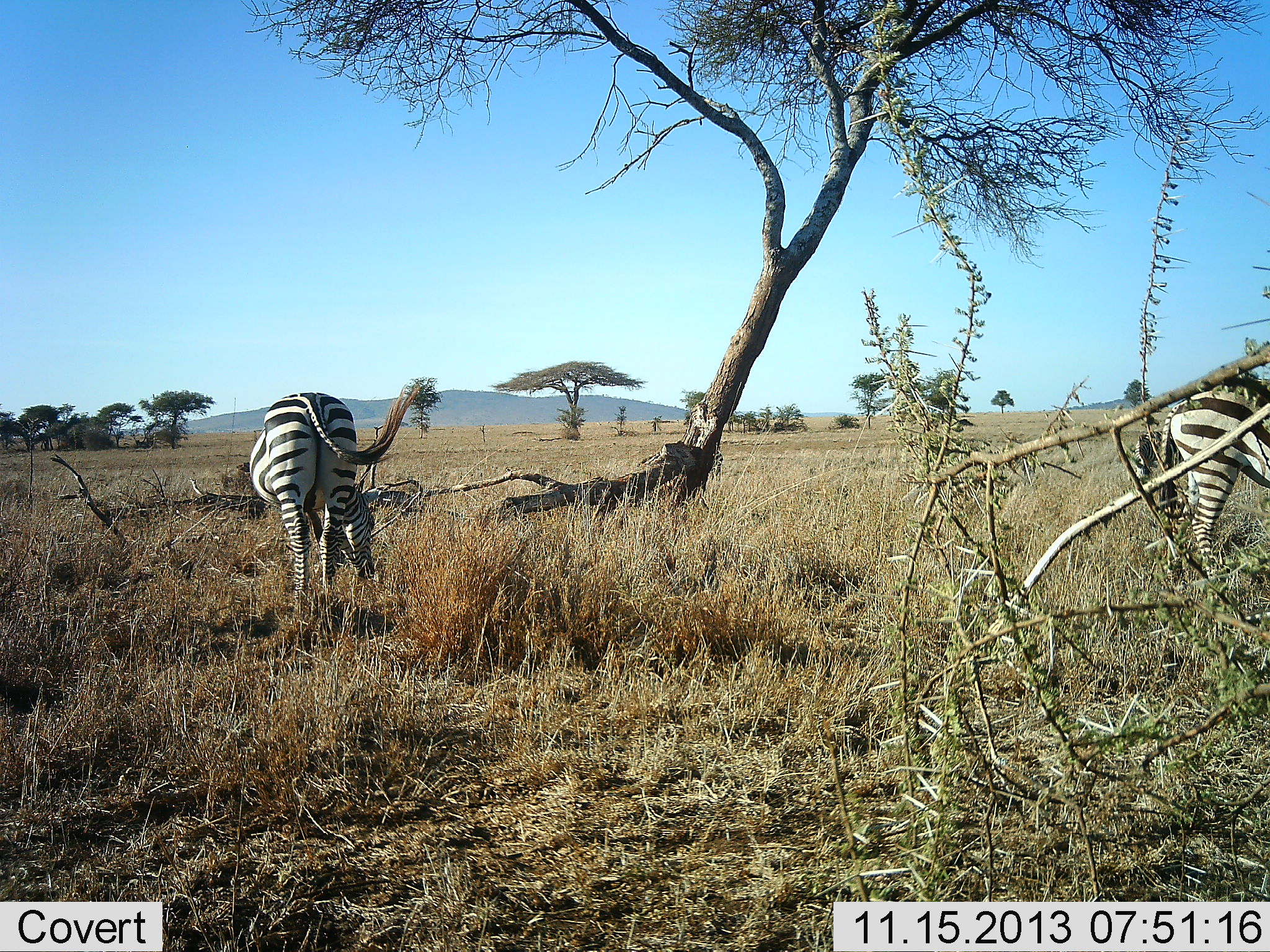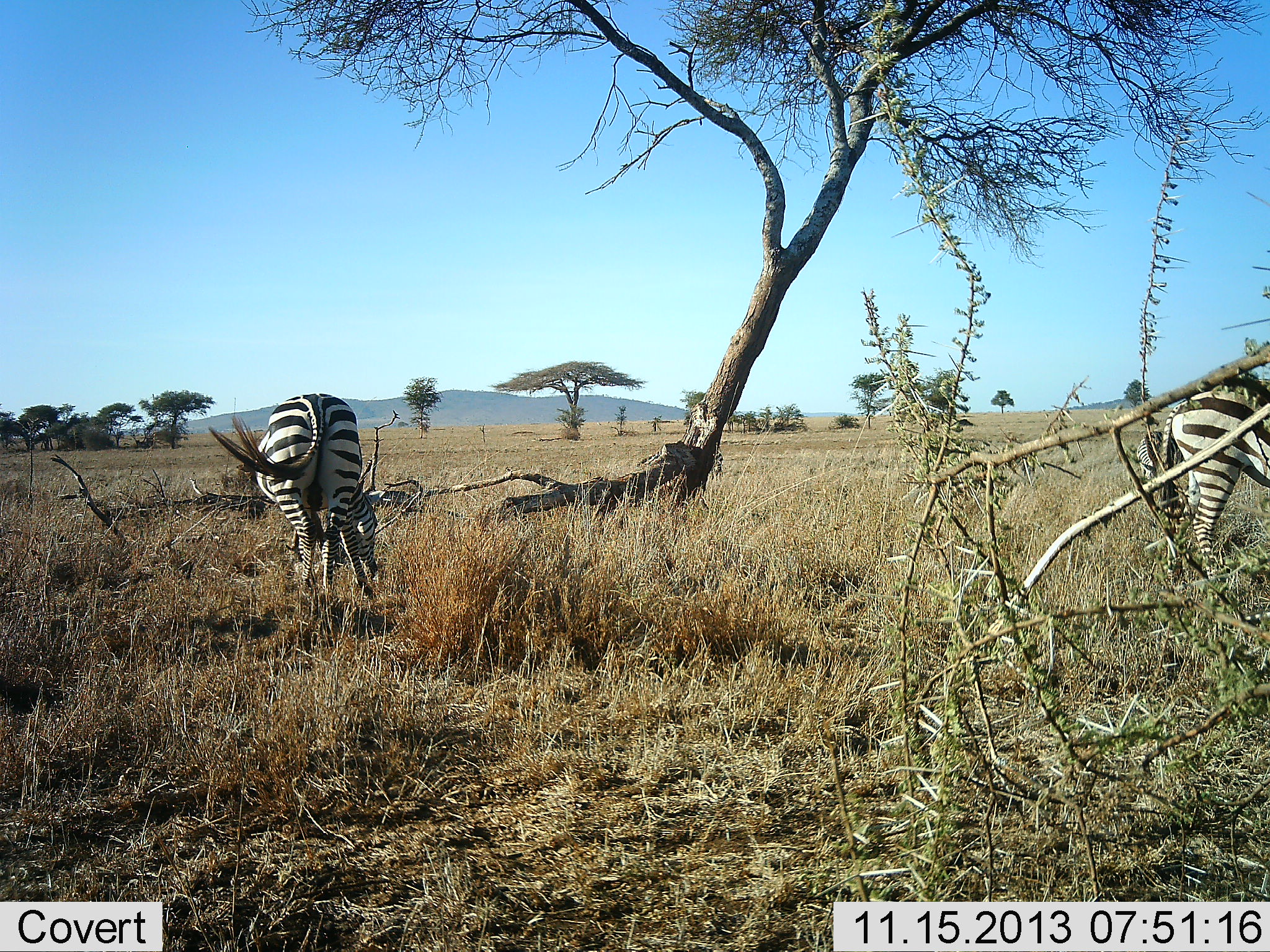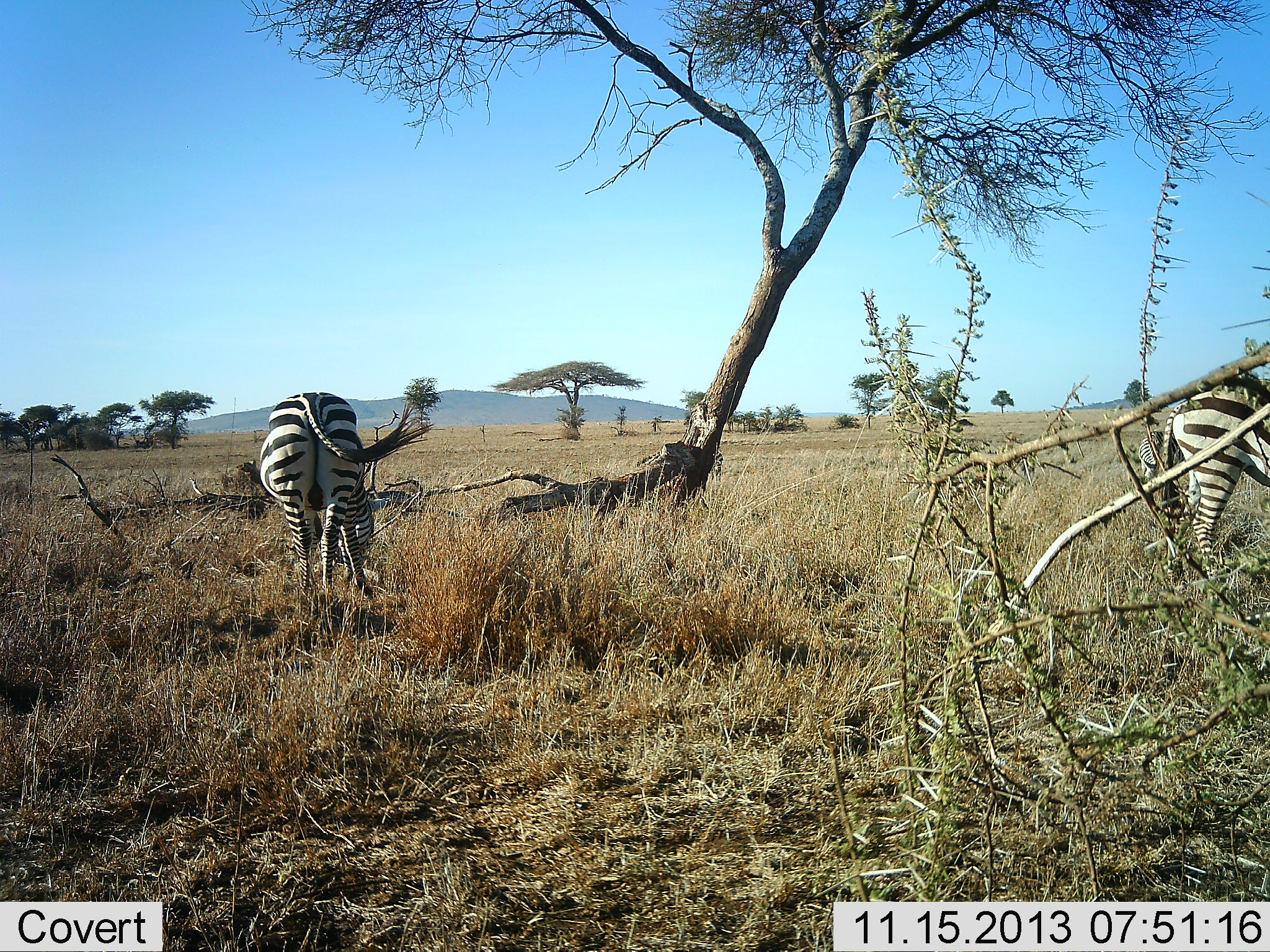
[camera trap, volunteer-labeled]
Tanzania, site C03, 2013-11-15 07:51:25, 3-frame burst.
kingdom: Animalia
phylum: Chordata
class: Mammalia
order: Perissodactyla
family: Equidae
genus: Equus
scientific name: Equus quagga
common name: plains zebra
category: zebra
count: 3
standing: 40%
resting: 0%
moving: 0%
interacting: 10%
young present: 0%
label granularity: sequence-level